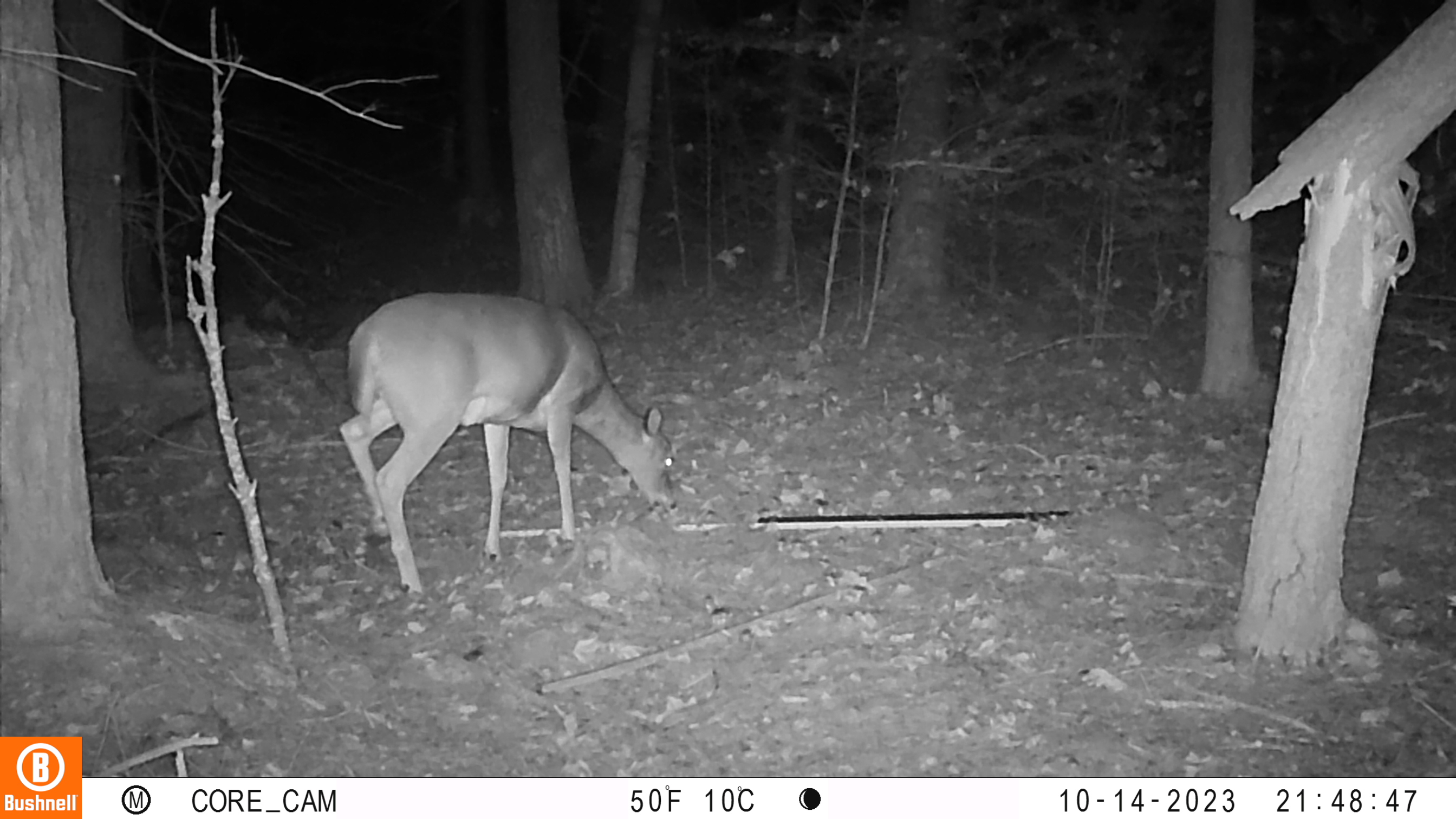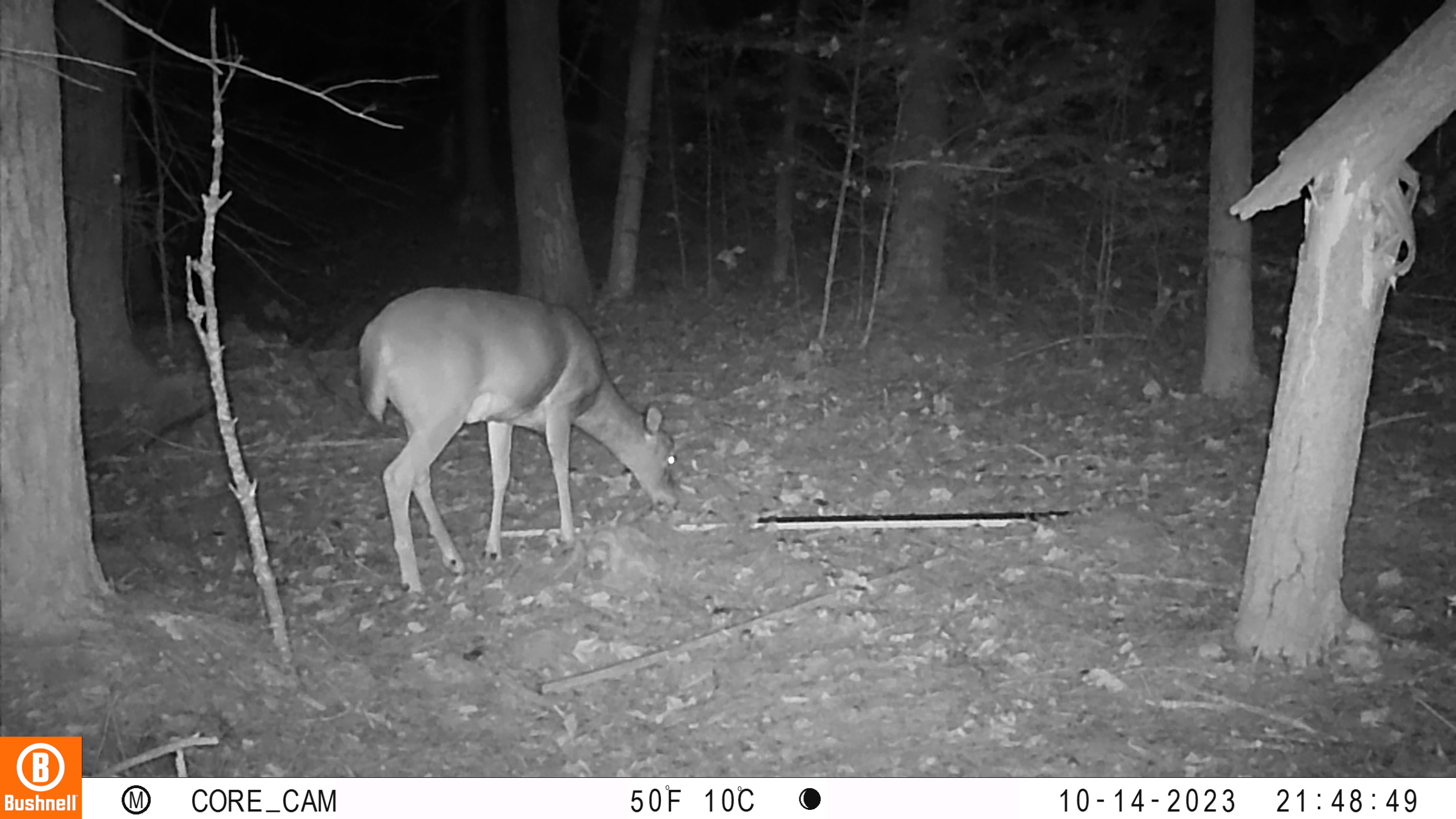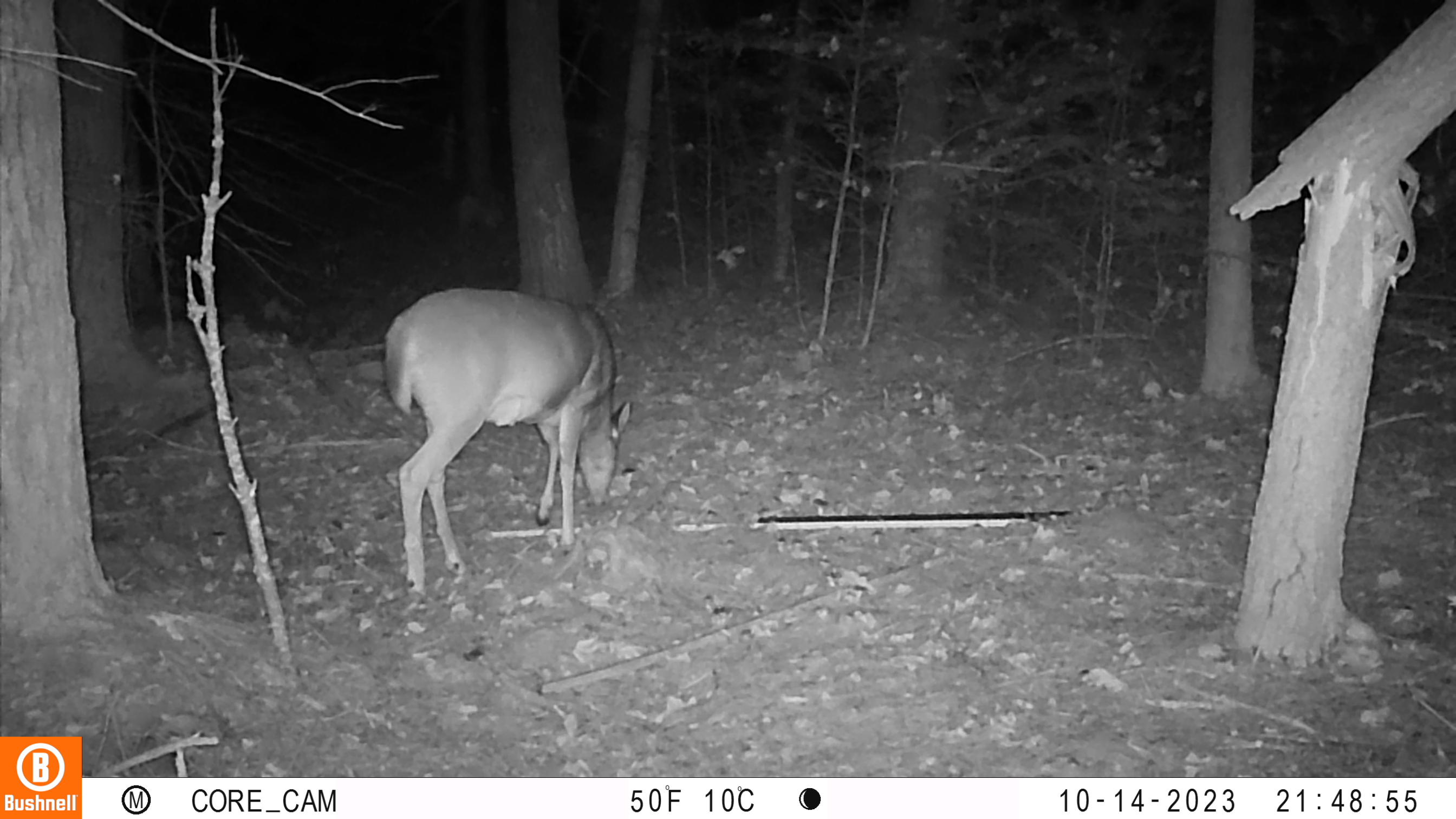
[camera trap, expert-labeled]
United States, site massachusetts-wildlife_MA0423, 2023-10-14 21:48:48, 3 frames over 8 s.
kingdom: Animalia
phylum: Chordata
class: Mammalia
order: Artiodactyla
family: Cervidae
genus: Odocoileus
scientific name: Odocoileus virginianus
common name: white-tailed deer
White-tailed deer (Odocoileus virginianus).